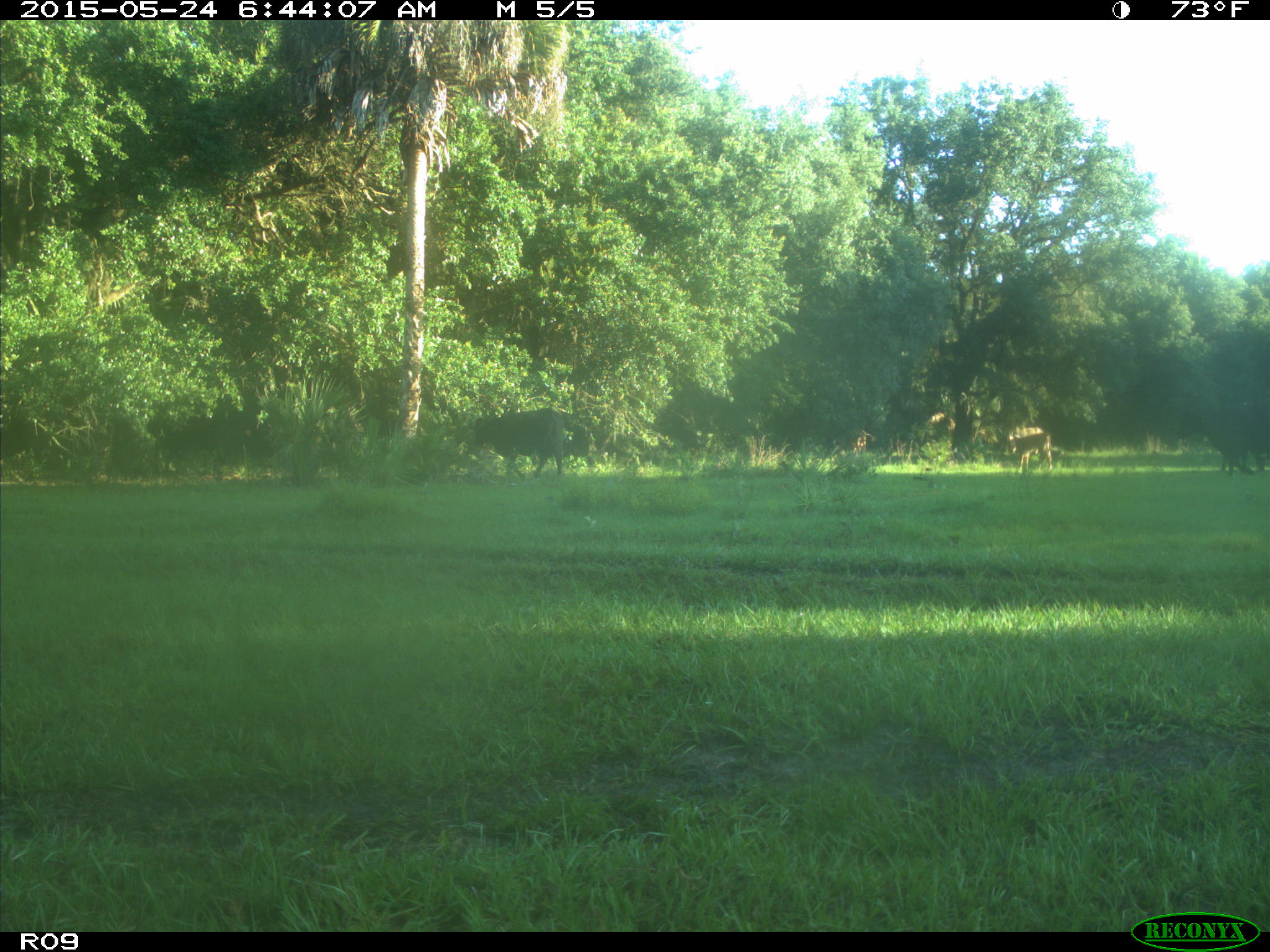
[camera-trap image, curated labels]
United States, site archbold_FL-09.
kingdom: Animalia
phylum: Chordata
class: Mammalia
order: Artiodactyla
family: Bovidae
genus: Bos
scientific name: Bos taurus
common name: domestic cow